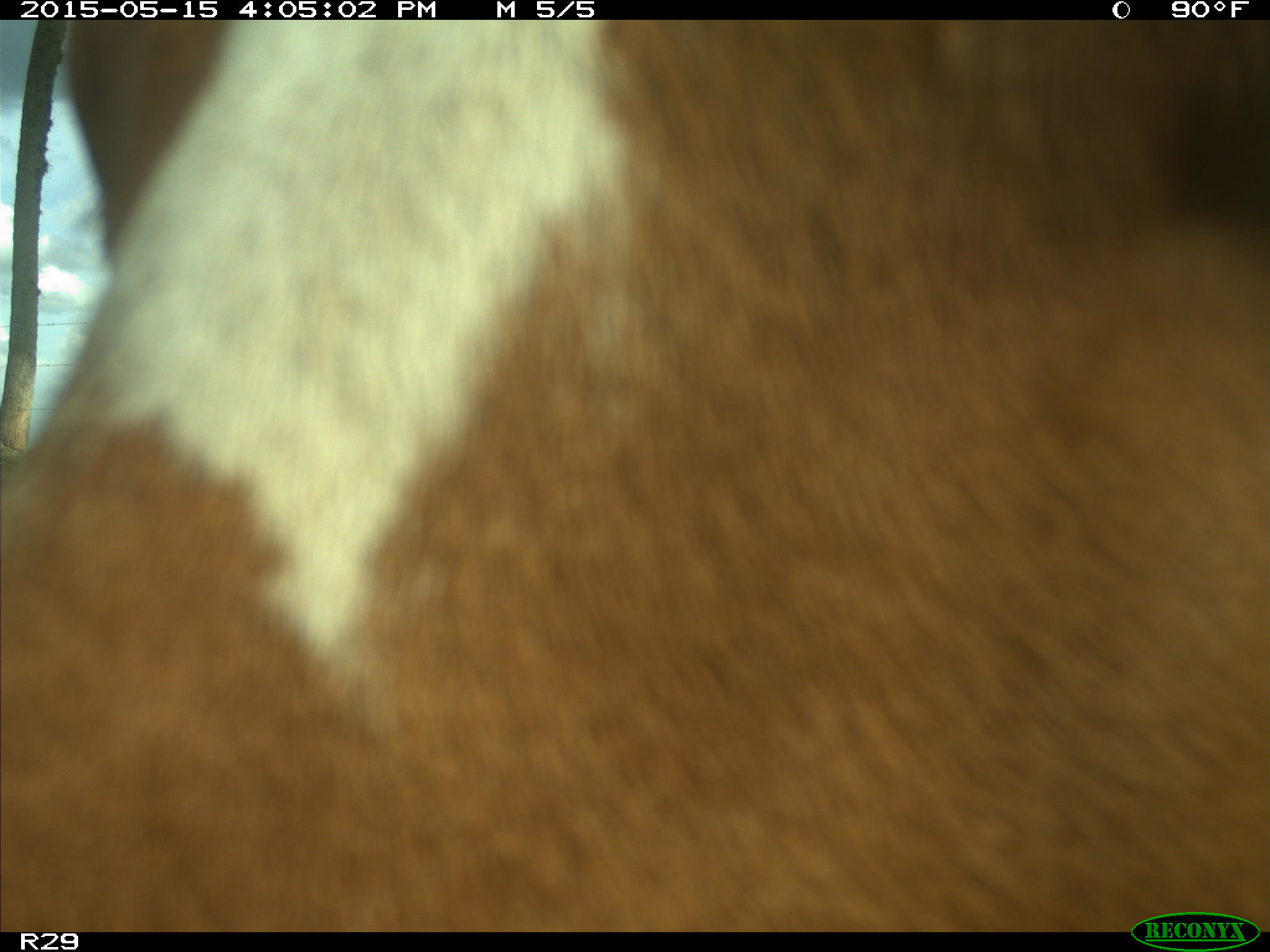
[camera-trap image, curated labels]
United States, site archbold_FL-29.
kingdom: Animalia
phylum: Chordata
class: Mammalia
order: Artiodactyla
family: Bovidae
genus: Bos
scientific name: Bos taurus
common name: domestic cow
Bos taurus (domestic cow).